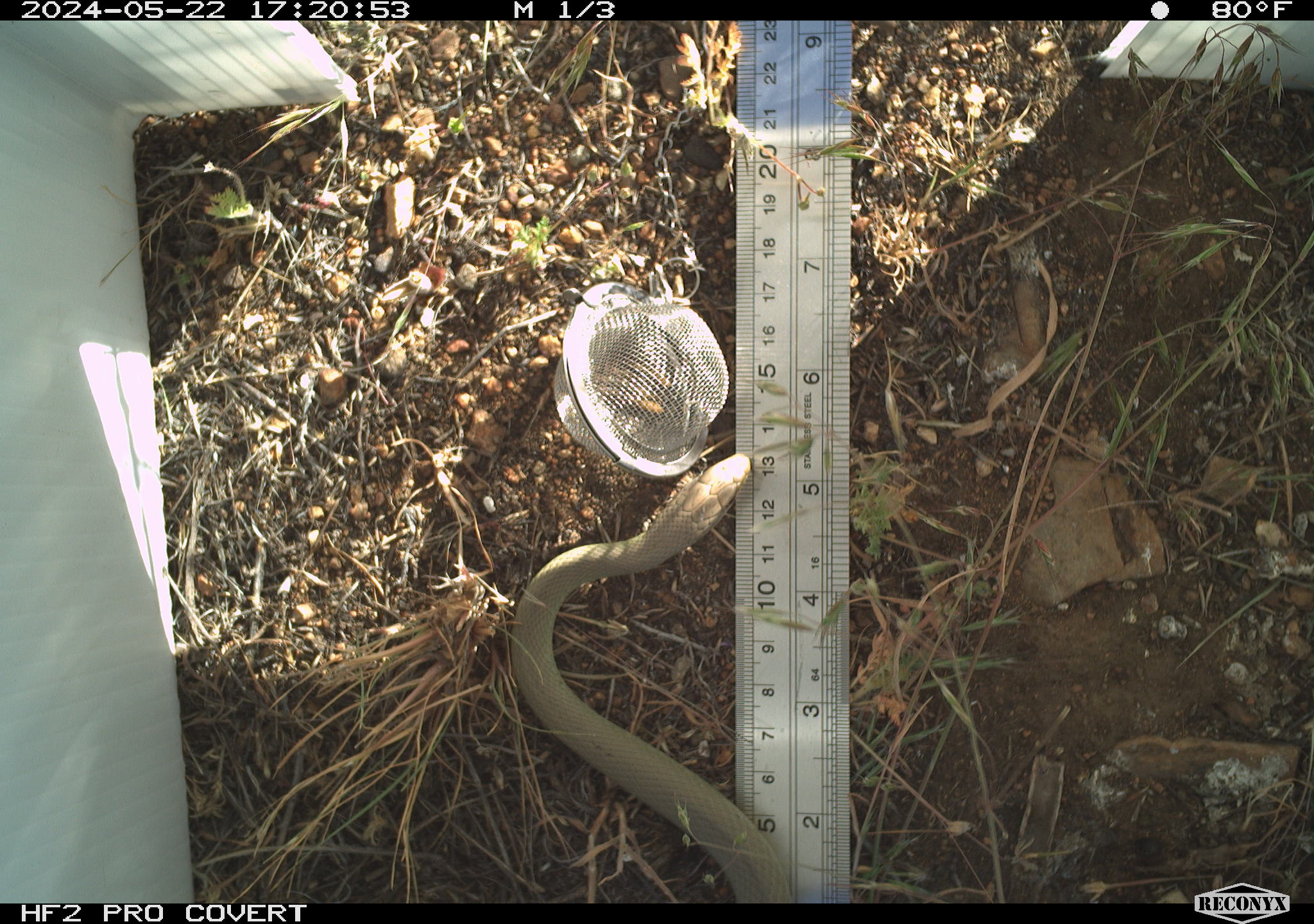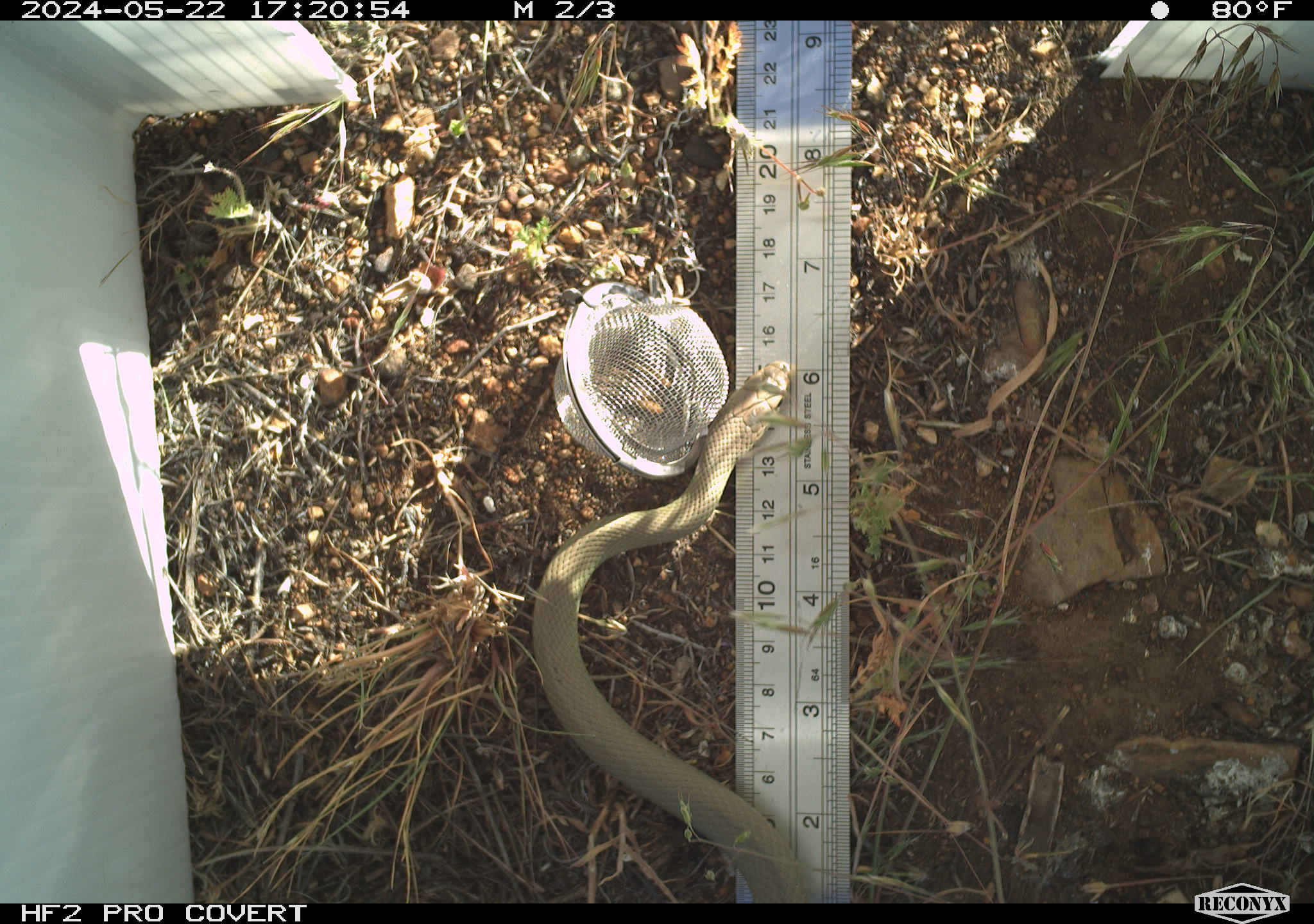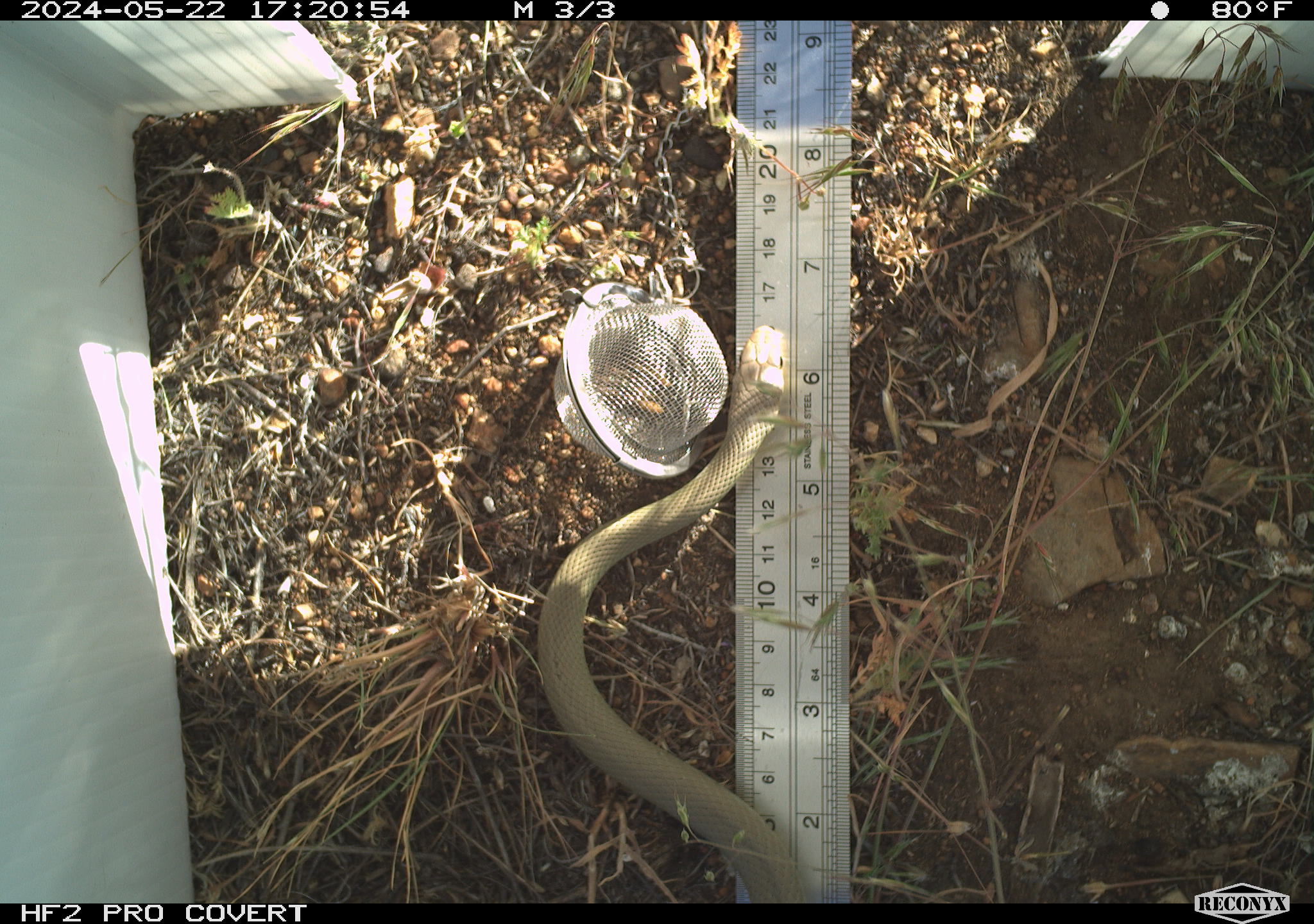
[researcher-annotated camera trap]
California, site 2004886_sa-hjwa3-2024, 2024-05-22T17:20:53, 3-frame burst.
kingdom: Animalia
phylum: Chordata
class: Reptilia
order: Squamata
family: Colubridae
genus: Coluber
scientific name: Coluber constrictor mormon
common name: western yellow-bellied racer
Western yellow-bellied racer (Coluber constrictor mormon).